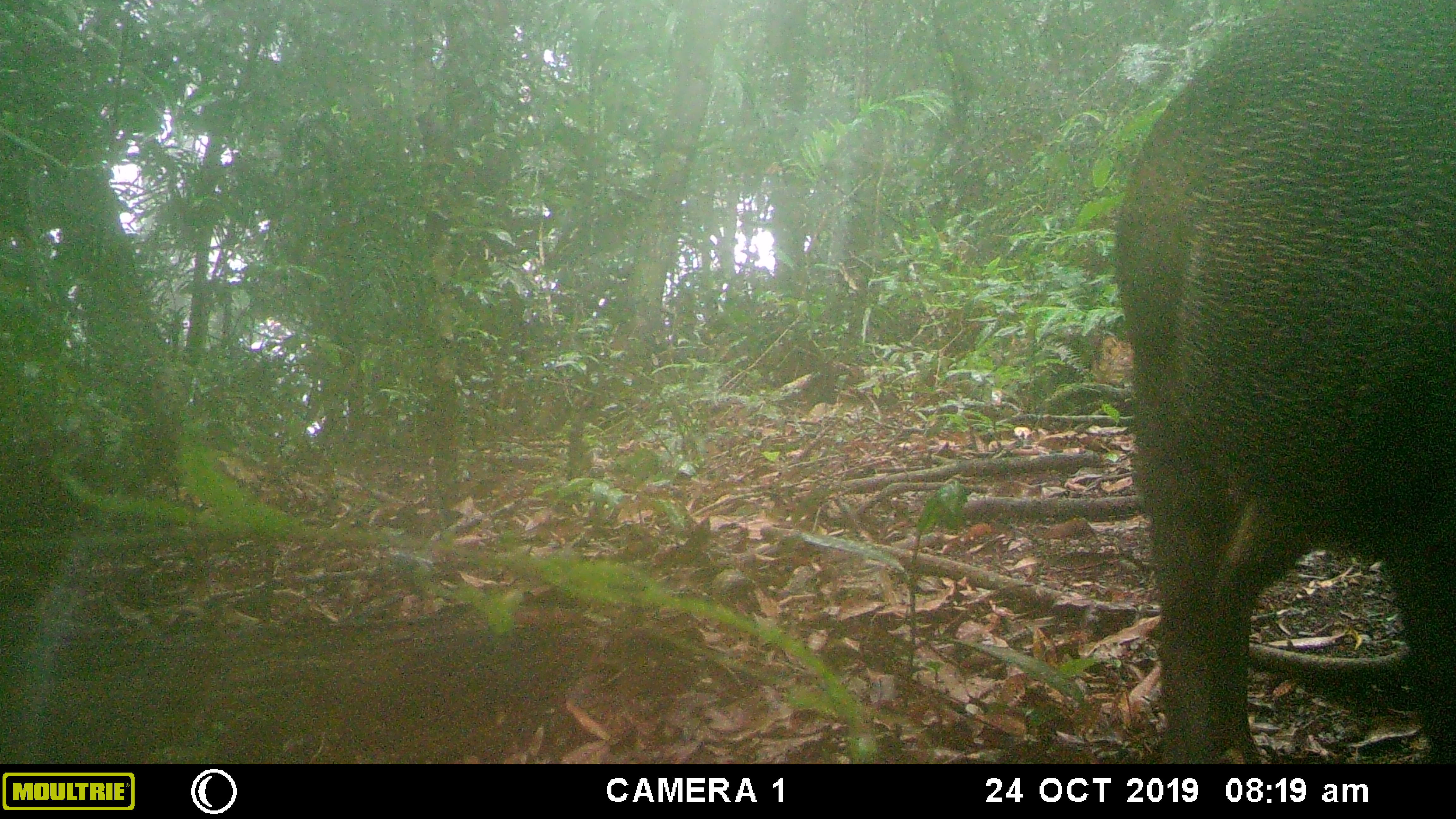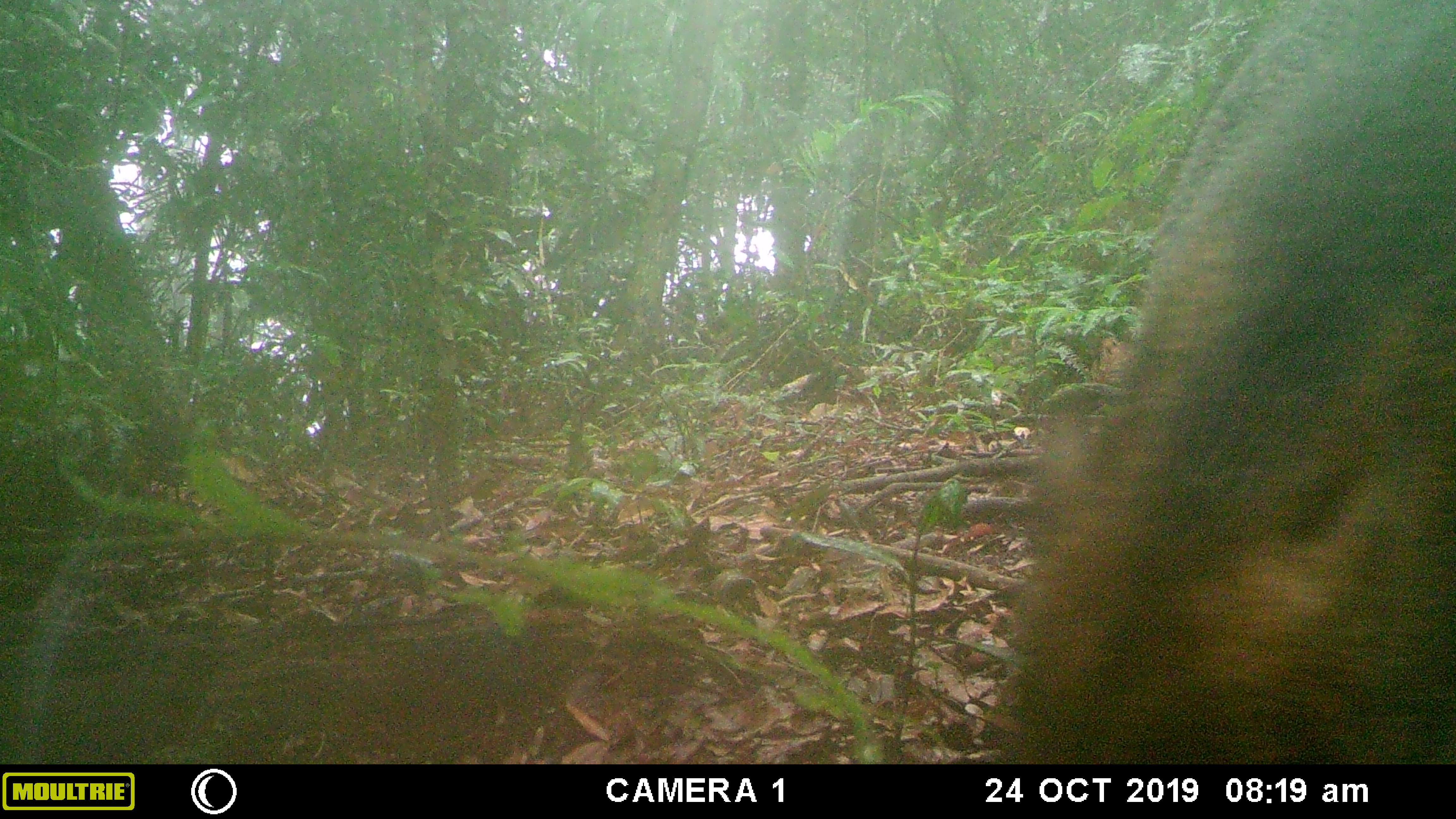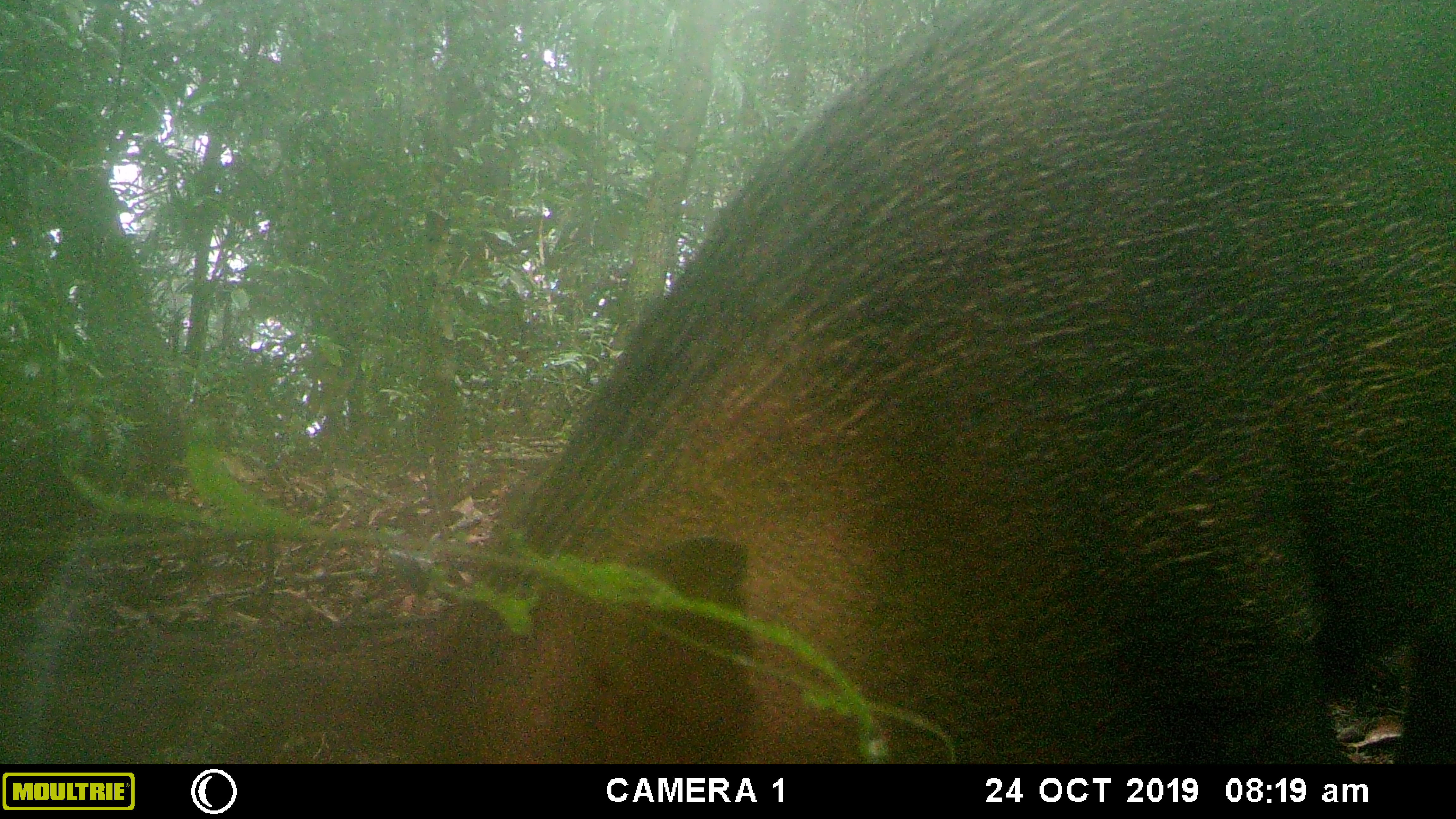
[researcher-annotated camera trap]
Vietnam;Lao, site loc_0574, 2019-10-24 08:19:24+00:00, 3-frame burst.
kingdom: Animalia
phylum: Chordata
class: Mammalia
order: Artiodactyla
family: Suidae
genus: Sus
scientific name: Sus scrofa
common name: eurasian wild pig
Eurasian wild pig (Sus scrofa). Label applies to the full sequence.